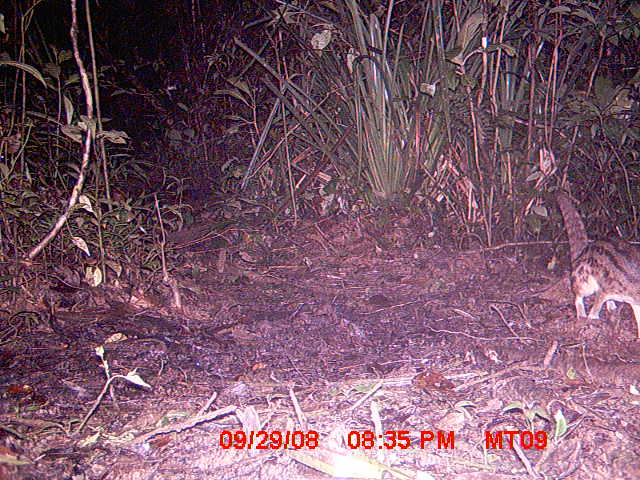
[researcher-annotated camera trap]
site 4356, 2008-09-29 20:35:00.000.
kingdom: Animalia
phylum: Chordata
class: Aves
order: Cuculiformes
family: Cuculidae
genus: Coua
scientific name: Coua serriana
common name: red-breasted coua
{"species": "Coua serriana (red-breasted coua)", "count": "2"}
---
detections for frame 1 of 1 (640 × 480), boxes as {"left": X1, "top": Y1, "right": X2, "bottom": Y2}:
coua serriana: {"left": 551, "top": 185, "right": 640, "bottom": 344}